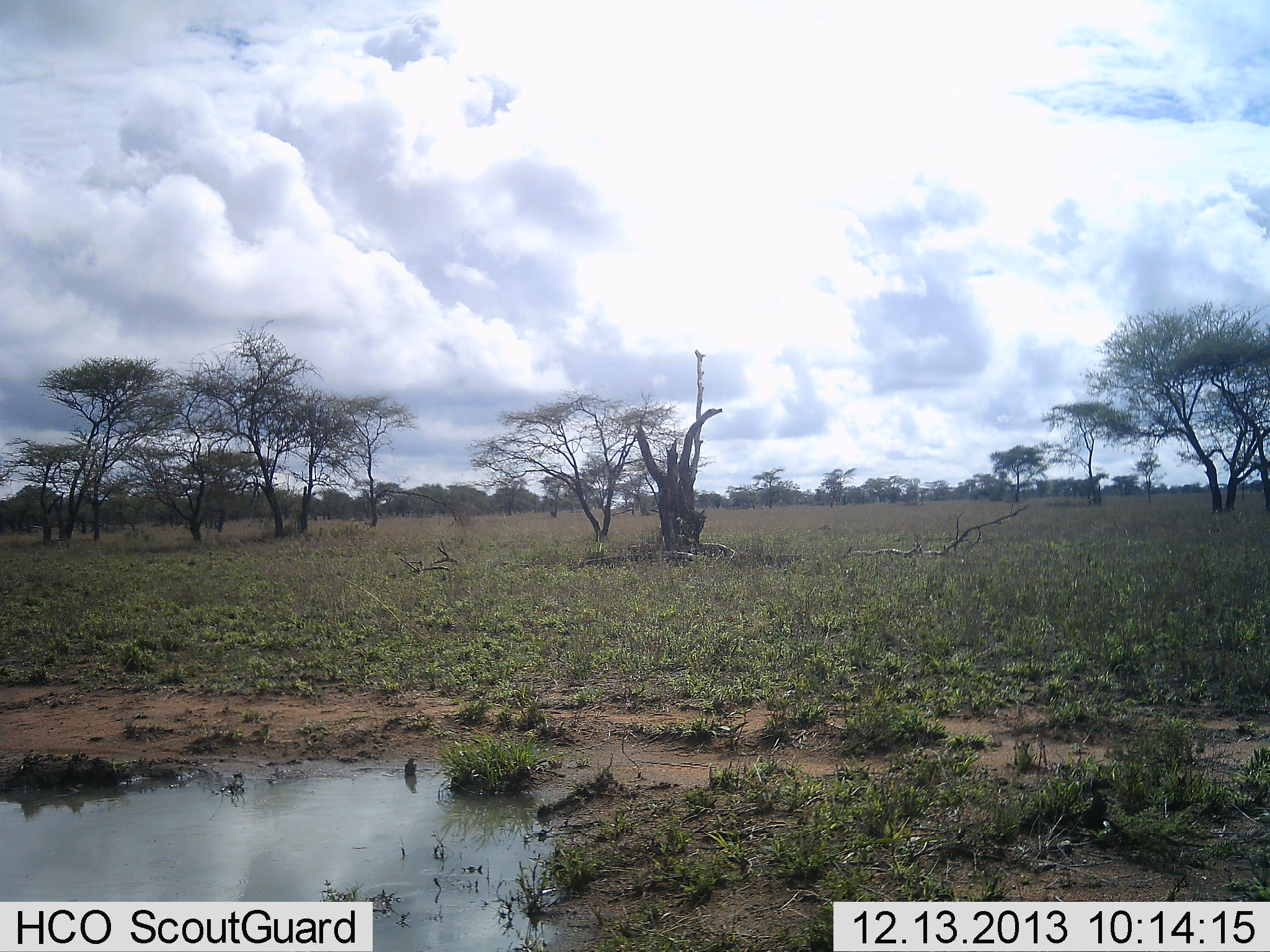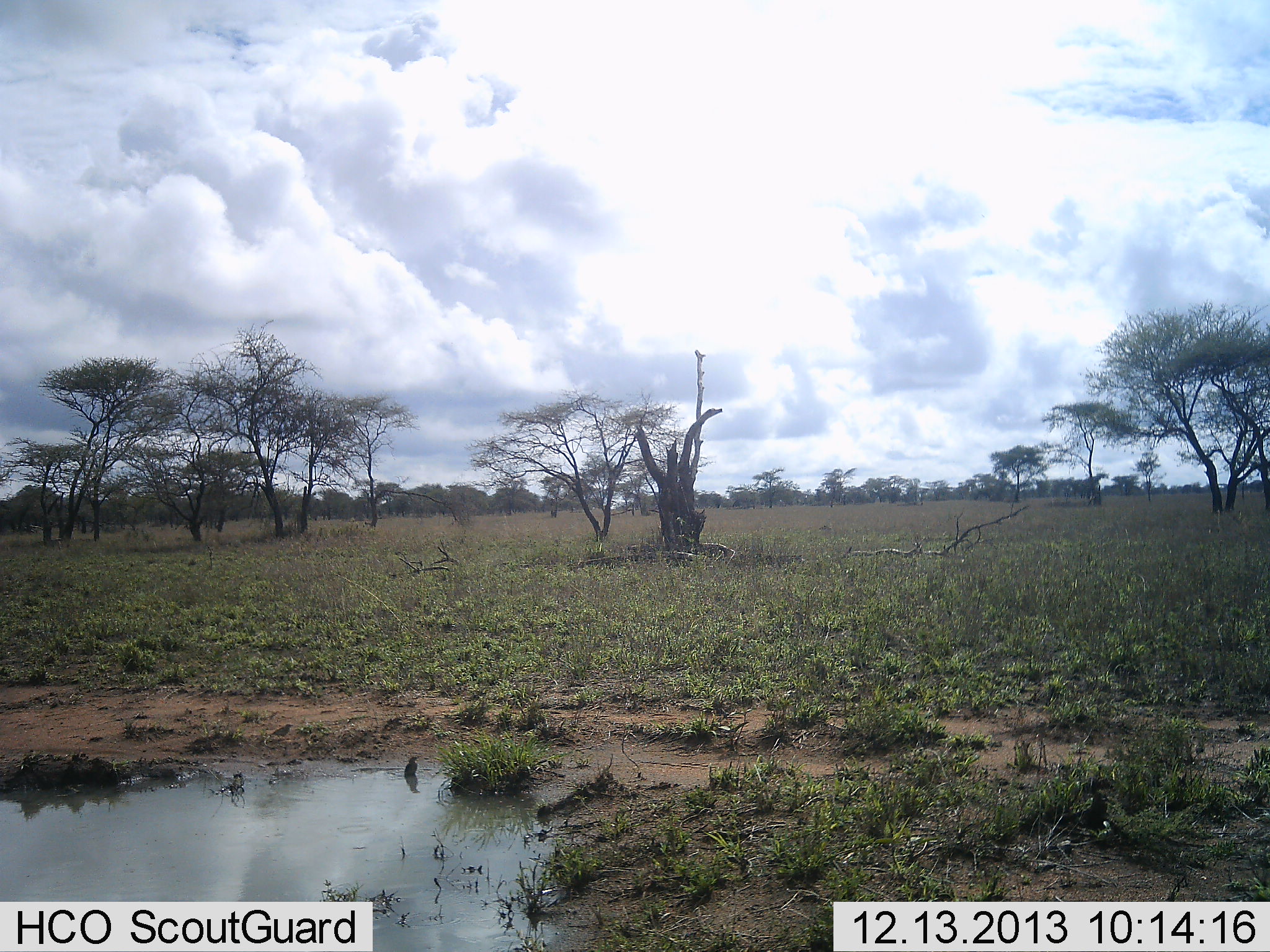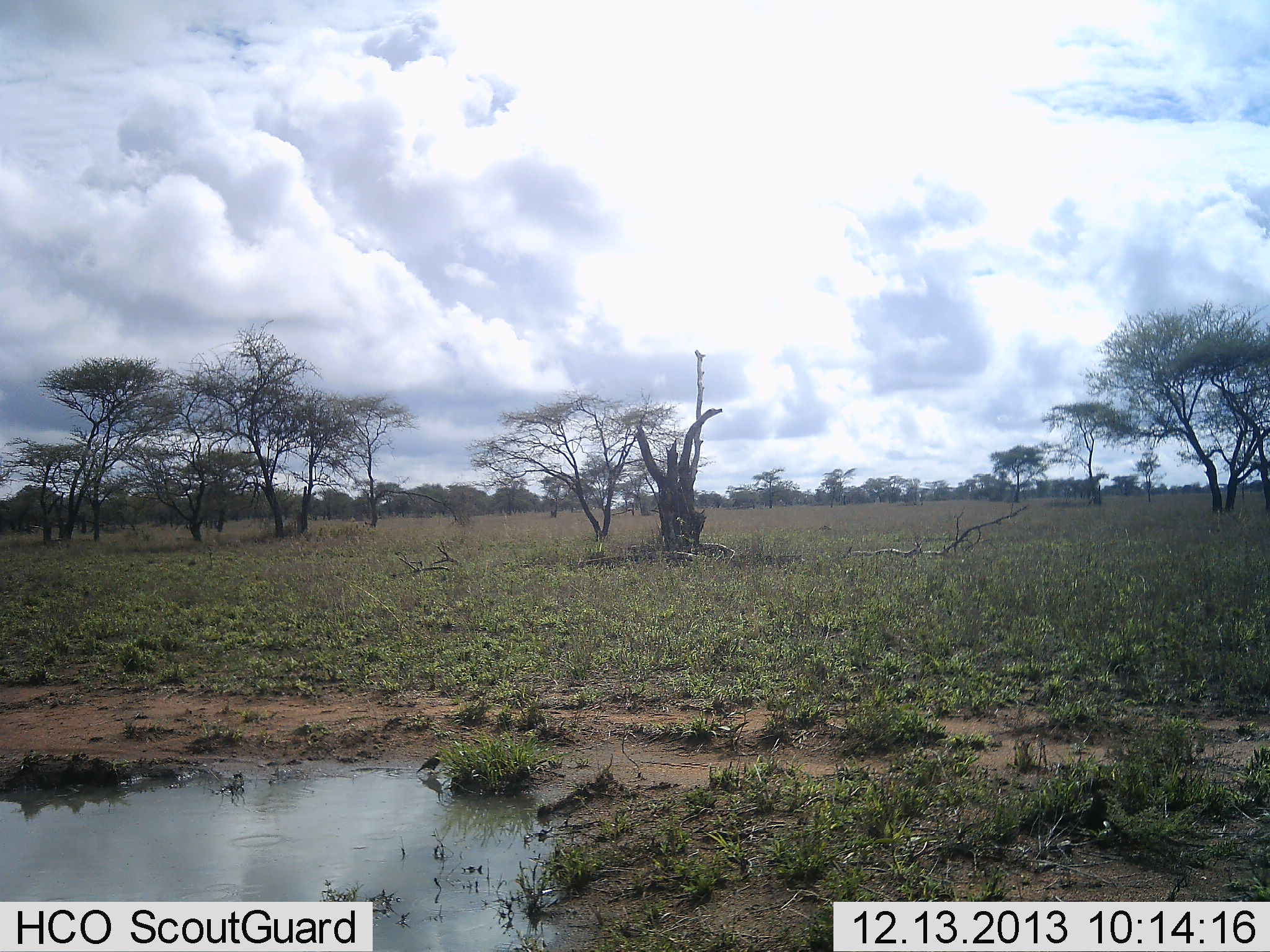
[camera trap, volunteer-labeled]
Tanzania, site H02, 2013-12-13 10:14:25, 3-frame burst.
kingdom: Animalia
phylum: Chordata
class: Aves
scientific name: Aves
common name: bird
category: otherbird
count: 3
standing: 40%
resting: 30%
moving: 70%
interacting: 0%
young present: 0%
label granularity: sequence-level